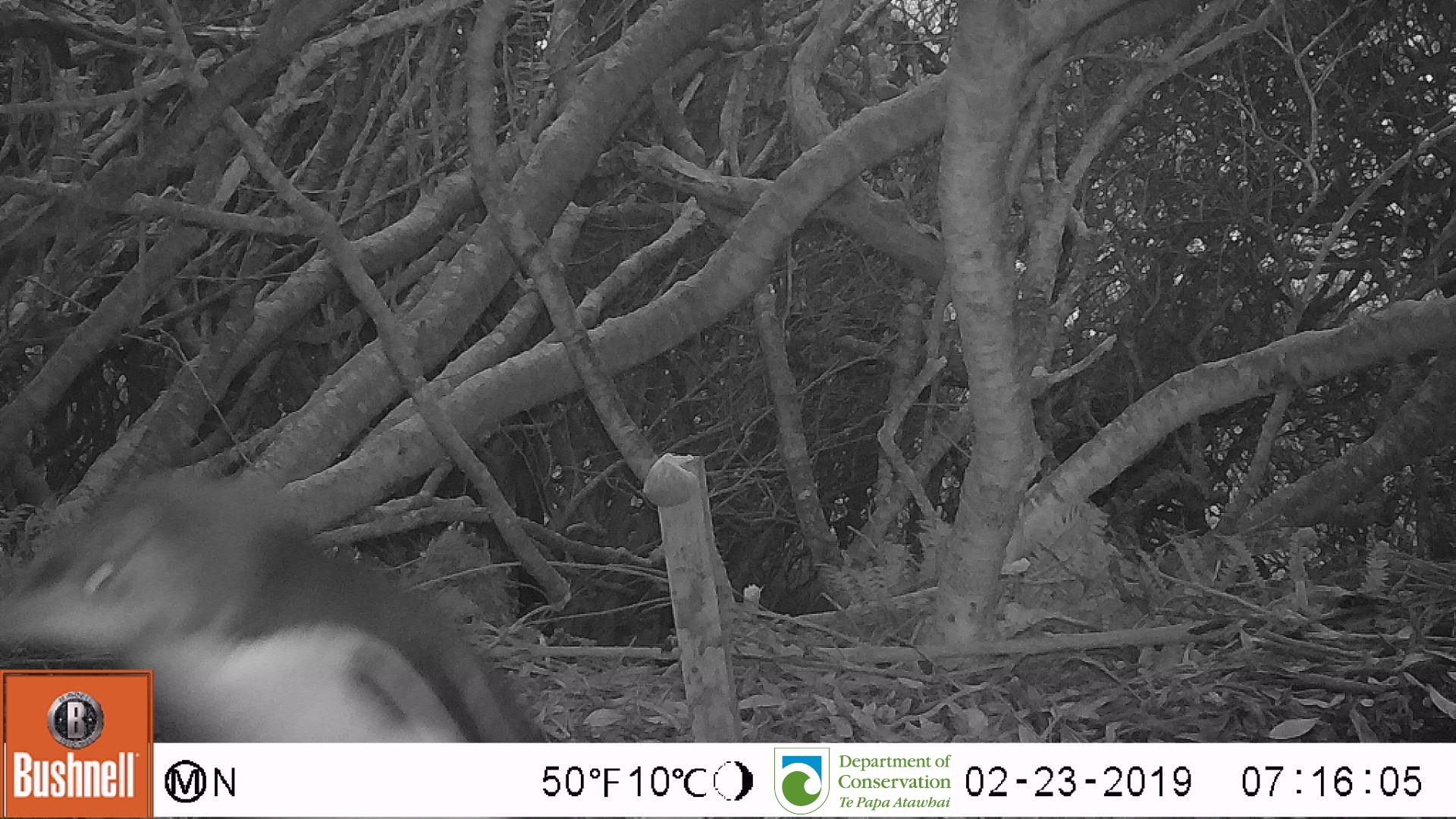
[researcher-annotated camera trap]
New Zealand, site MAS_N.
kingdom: Animalia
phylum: Chordata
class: Aves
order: Sphenisciformes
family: Spheniscidae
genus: Megadyptes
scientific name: Megadyptes antipodes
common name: yellow-eyed penguin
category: yellow eyed penguin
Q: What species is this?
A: Yellow eyed penguin (yellow-eyed penguin) (Megadyptes antipodes).